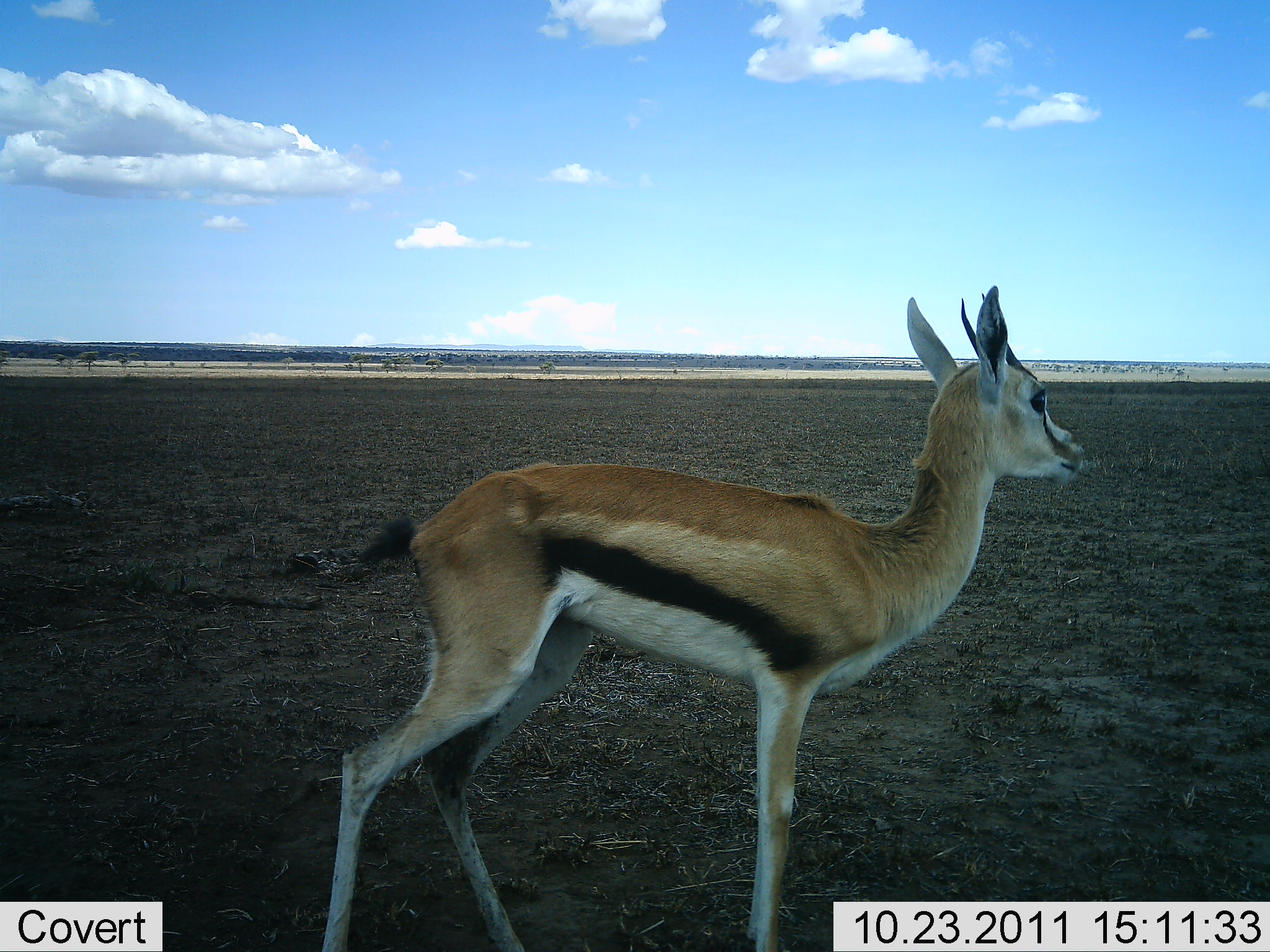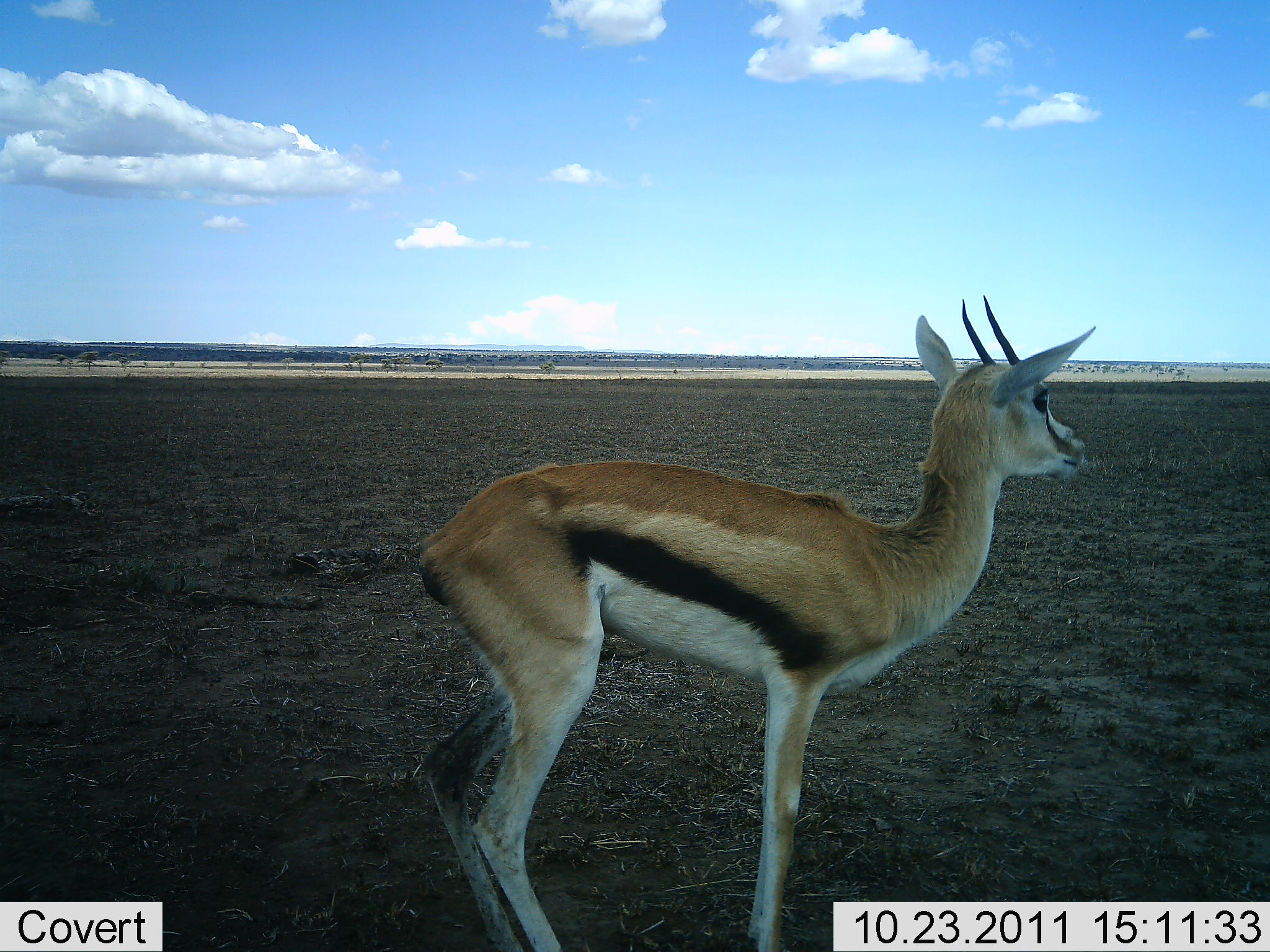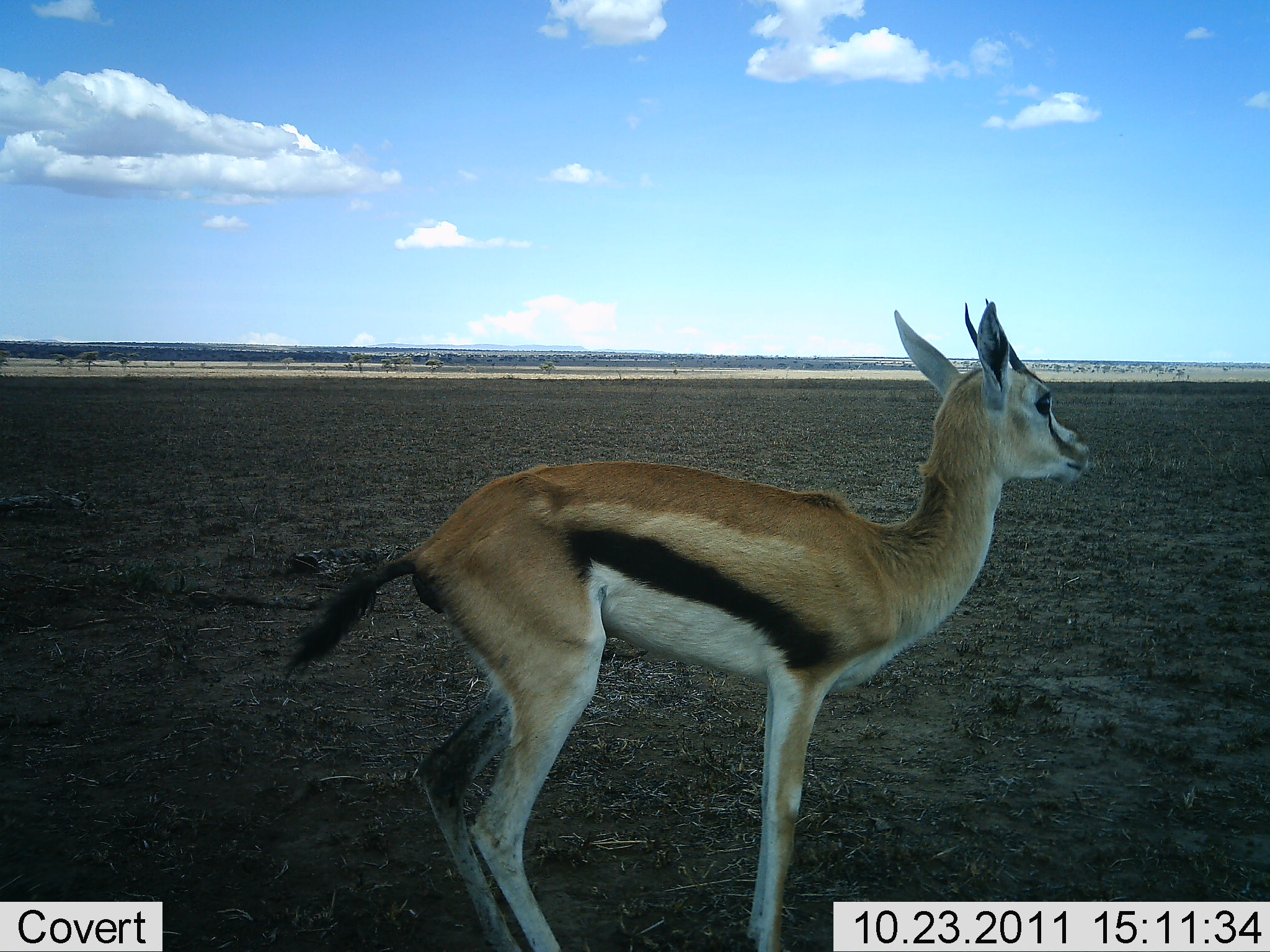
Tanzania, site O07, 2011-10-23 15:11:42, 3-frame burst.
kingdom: Animalia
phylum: Chordata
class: Mammalia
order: Artiodactyla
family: Bovidae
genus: Eudorcas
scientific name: Eudorcas thomsonii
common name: thomson's gazelle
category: gazellethomsons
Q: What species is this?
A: Gazellethomsons (thomson's gazelle) (Eudorcas thomsonii).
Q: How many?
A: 1.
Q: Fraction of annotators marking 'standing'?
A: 93%.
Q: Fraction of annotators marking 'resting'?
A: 0%.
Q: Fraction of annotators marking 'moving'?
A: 7%.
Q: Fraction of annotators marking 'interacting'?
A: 0%.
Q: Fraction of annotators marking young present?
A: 13%.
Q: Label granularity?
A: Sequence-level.